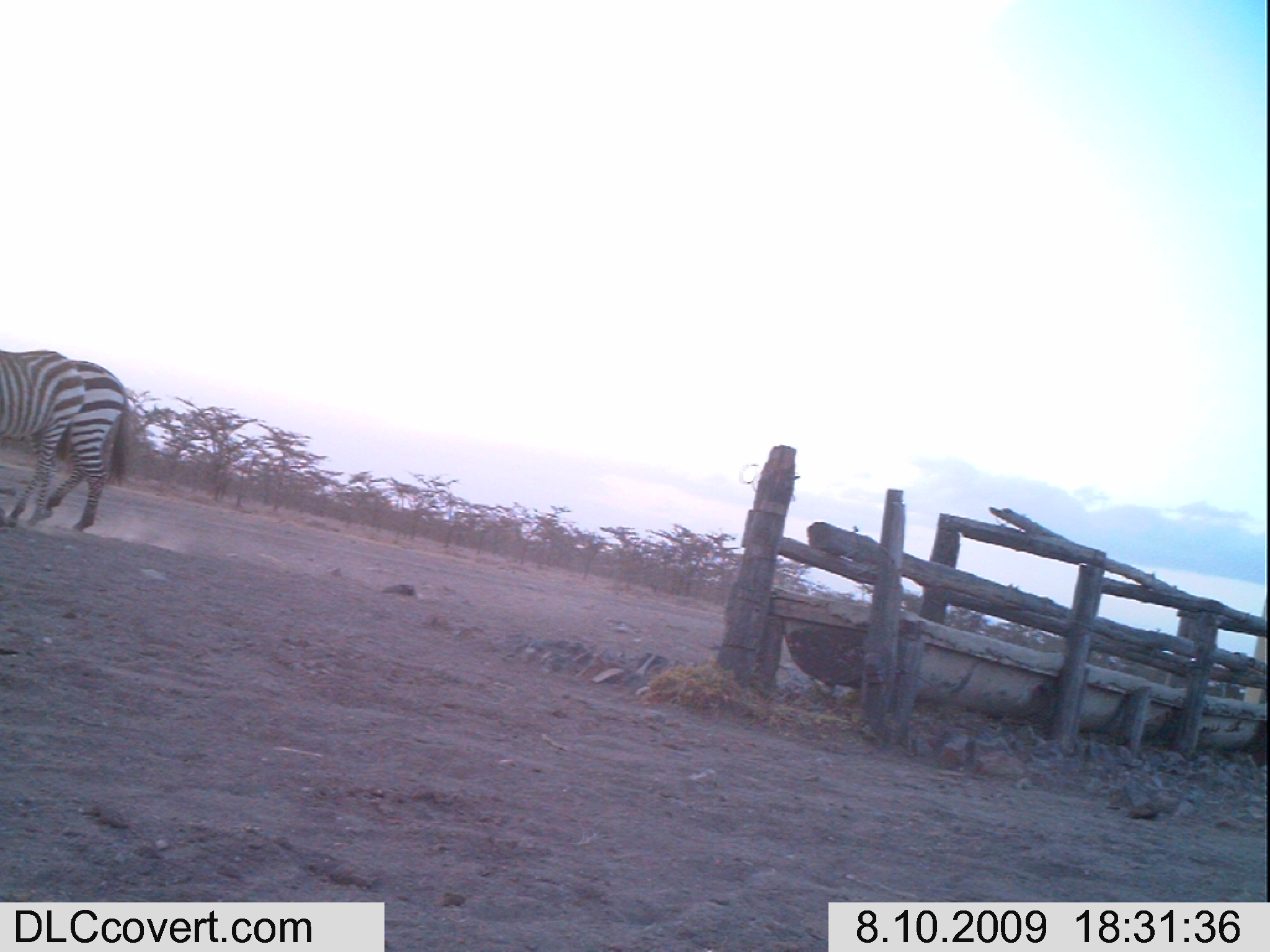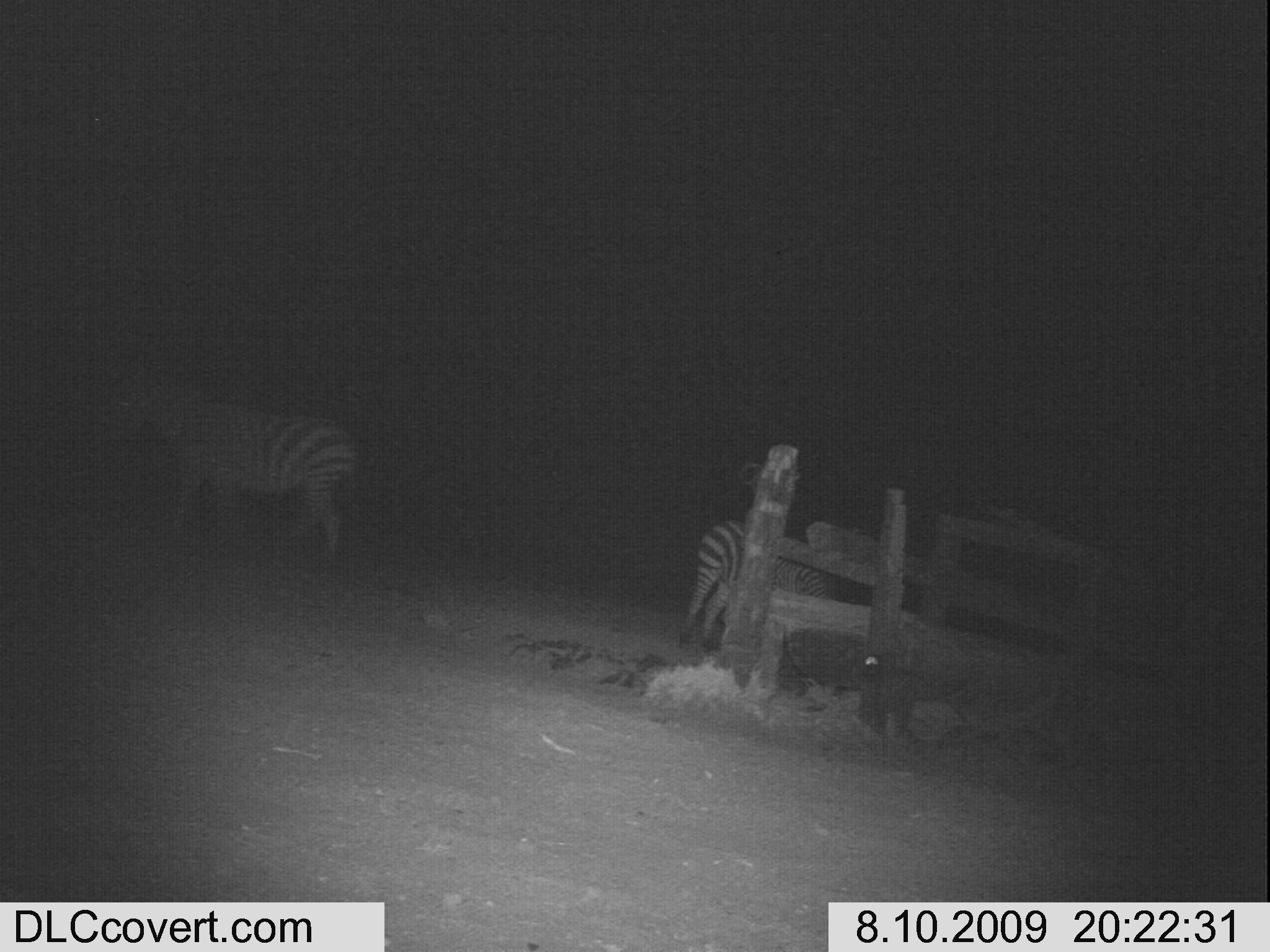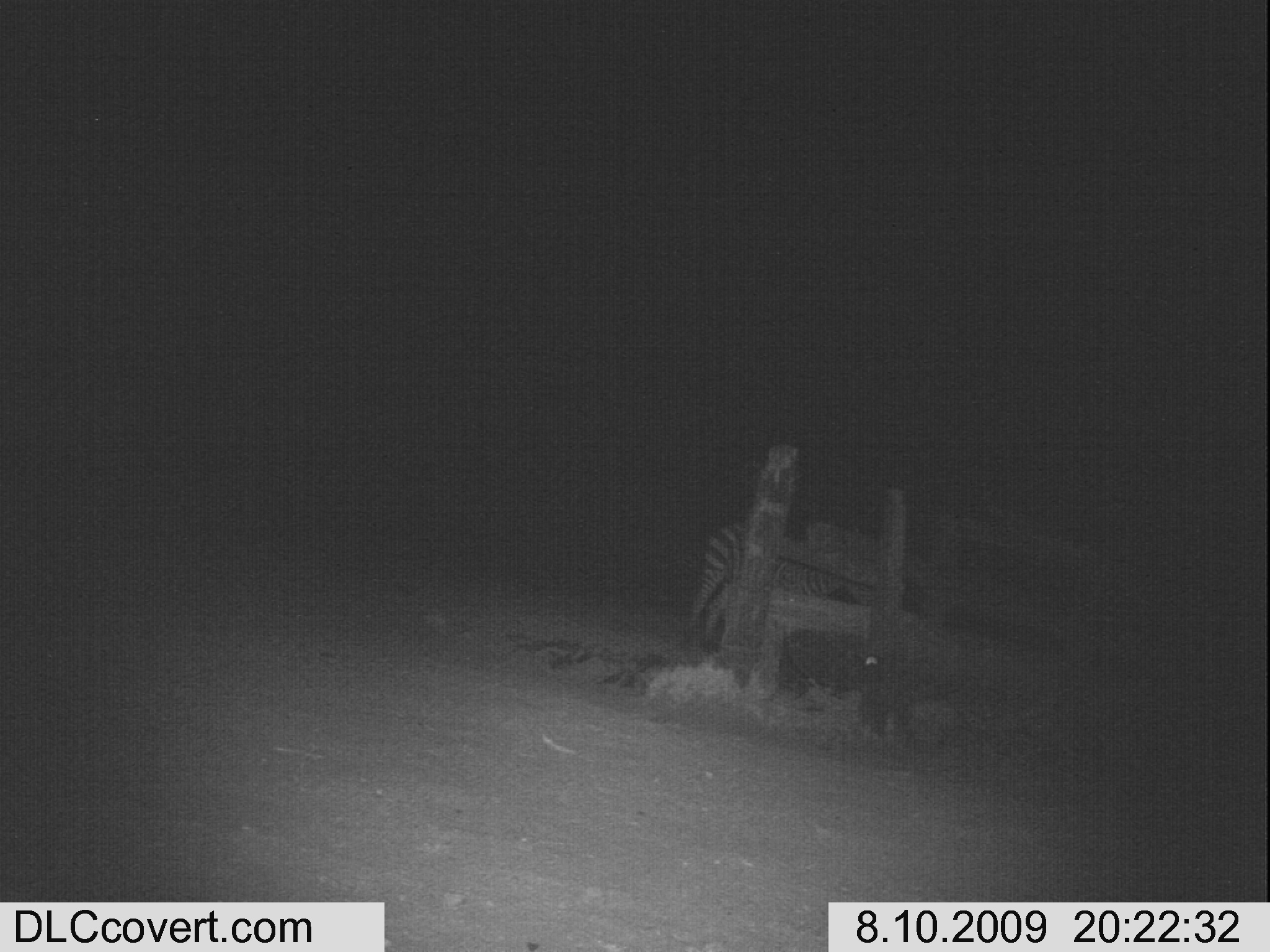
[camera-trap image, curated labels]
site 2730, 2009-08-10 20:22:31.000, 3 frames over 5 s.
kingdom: Animalia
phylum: Chordata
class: Mammalia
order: Perissodactyla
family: Equidae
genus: Equus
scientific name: Equus quagga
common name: plains zebra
Equus quagga (plains zebra), count 2.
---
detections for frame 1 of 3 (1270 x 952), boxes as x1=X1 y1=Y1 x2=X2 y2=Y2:
equus quagga: x1=41 y1=360 x2=130 y2=537; x1=0 y1=349 x2=85 y2=524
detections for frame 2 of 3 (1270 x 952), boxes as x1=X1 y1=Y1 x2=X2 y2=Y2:
equus quagga: x1=109 y1=387 x2=348 y2=568; x1=684 y1=520 x2=824 y2=644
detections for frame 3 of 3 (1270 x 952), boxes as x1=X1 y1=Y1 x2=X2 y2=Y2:
equus quagga: x1=687 y1=524 x2=866 y2=641